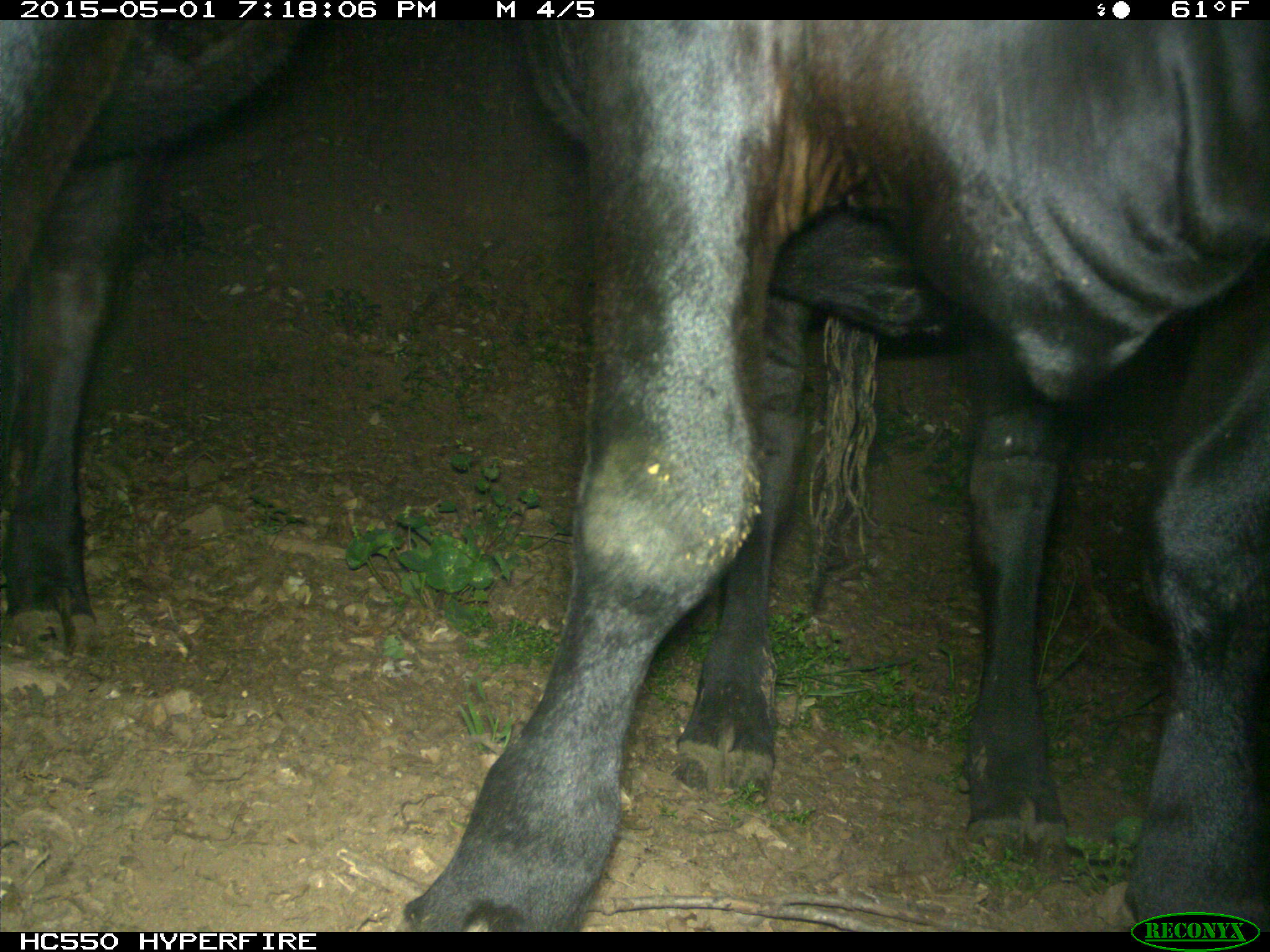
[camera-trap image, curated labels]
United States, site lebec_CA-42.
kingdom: Animalia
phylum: Chordata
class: Mammalia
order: Artiodactyla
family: Bovidae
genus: Bos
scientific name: Bos taurus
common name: domestic cow